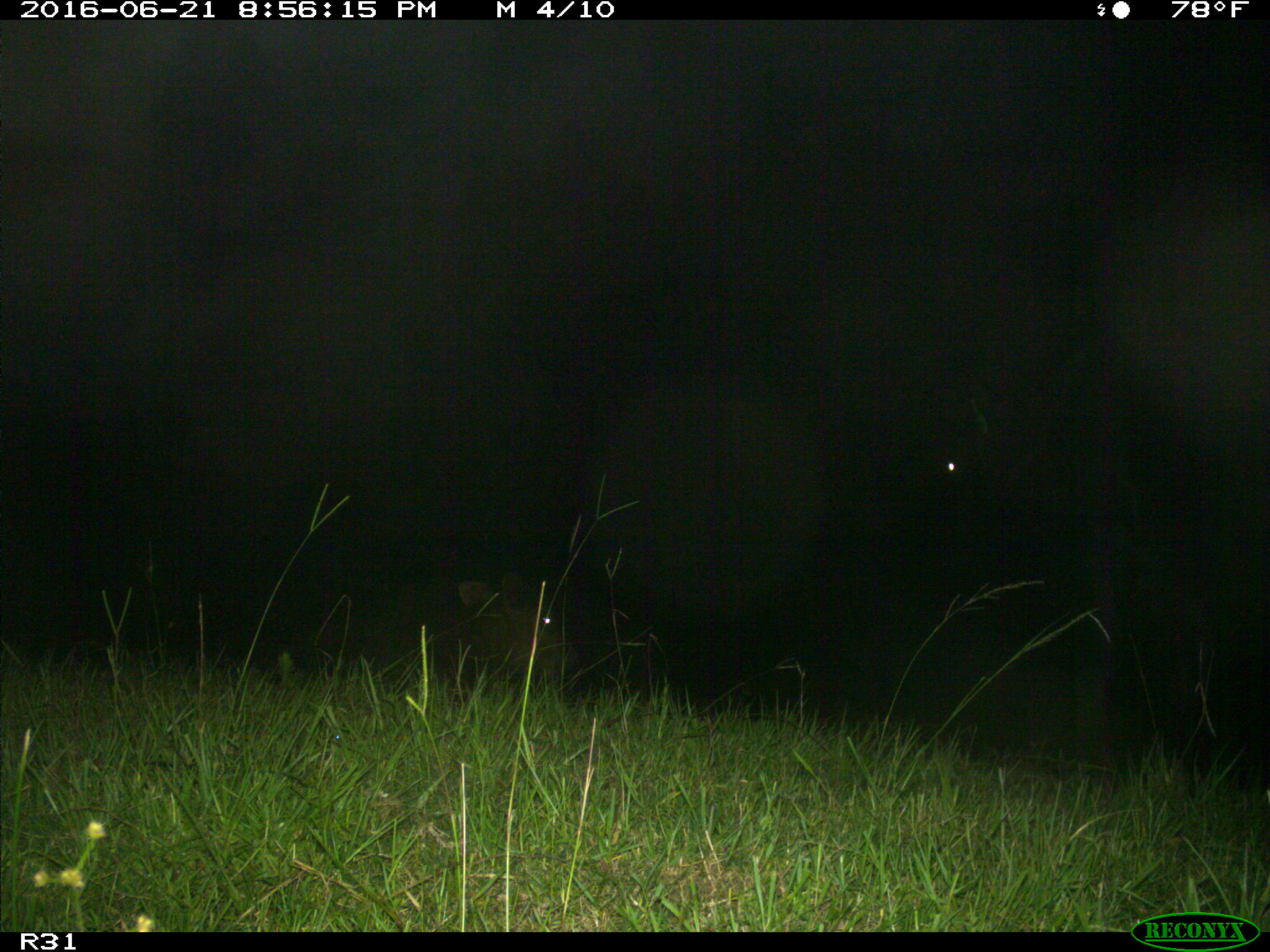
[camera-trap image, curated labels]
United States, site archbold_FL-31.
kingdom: Animalia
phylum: Chordata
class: Mammalia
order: Artiodactyla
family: Bovidae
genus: Bos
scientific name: Bos taurus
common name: domestic cow